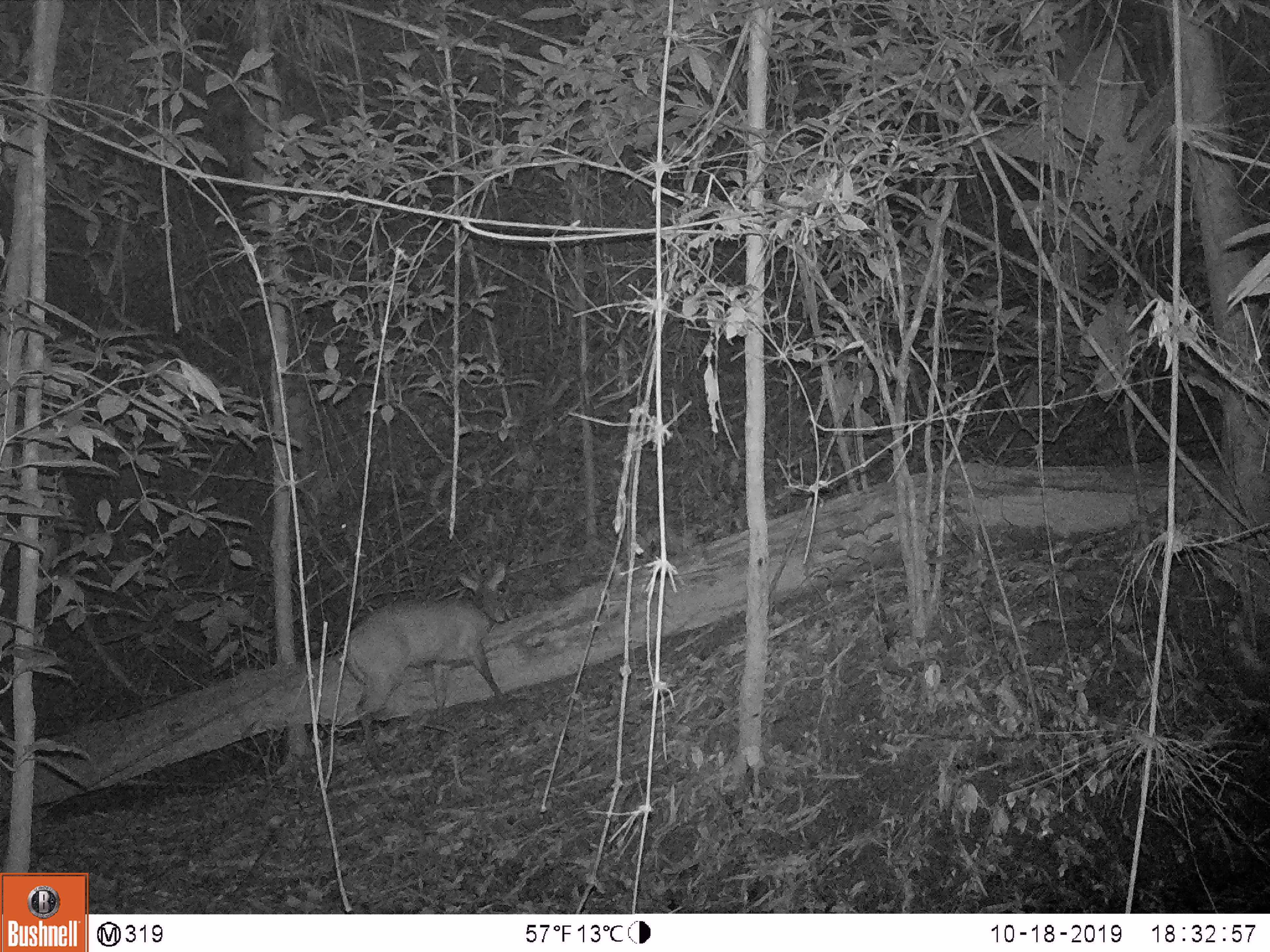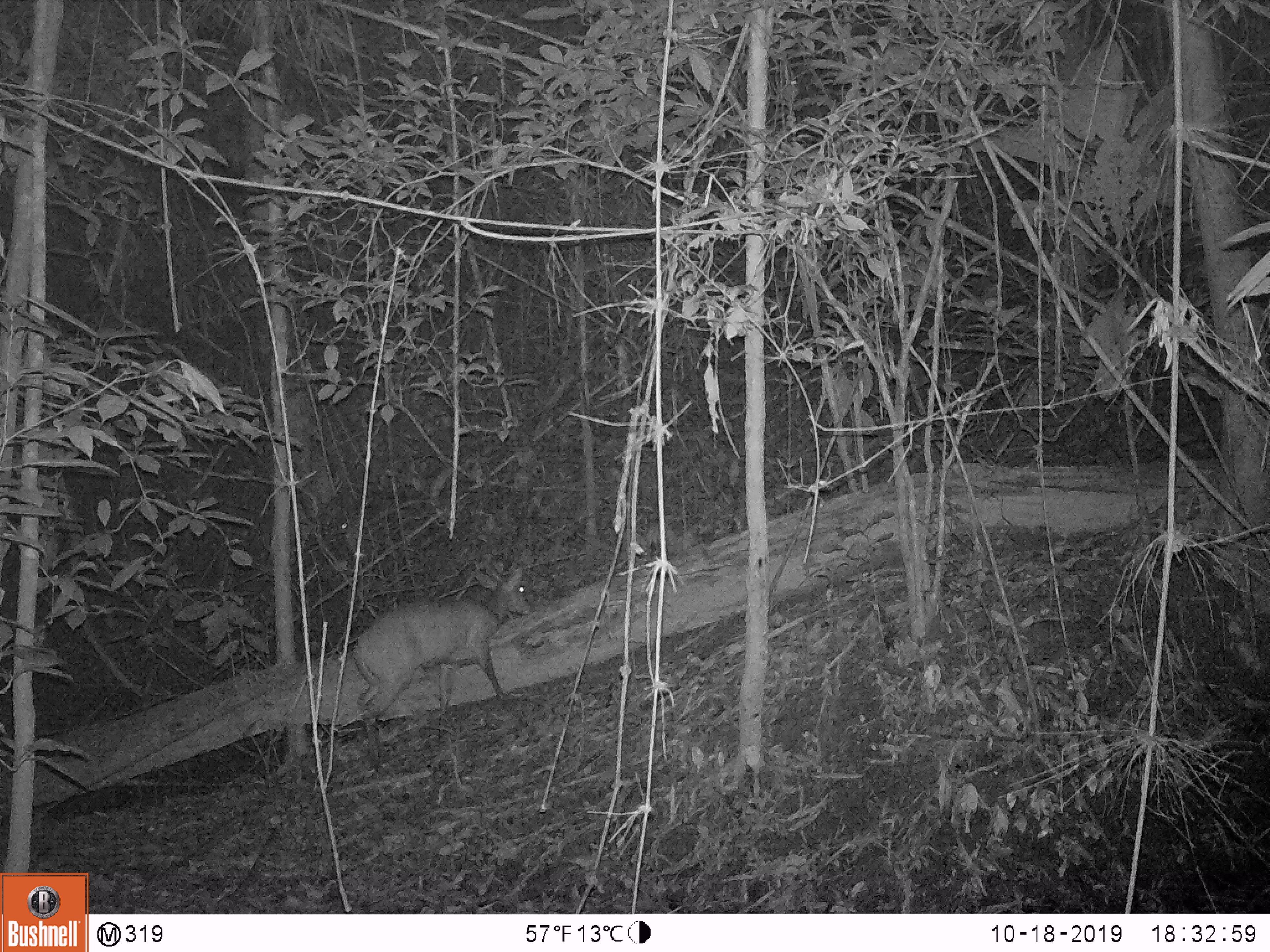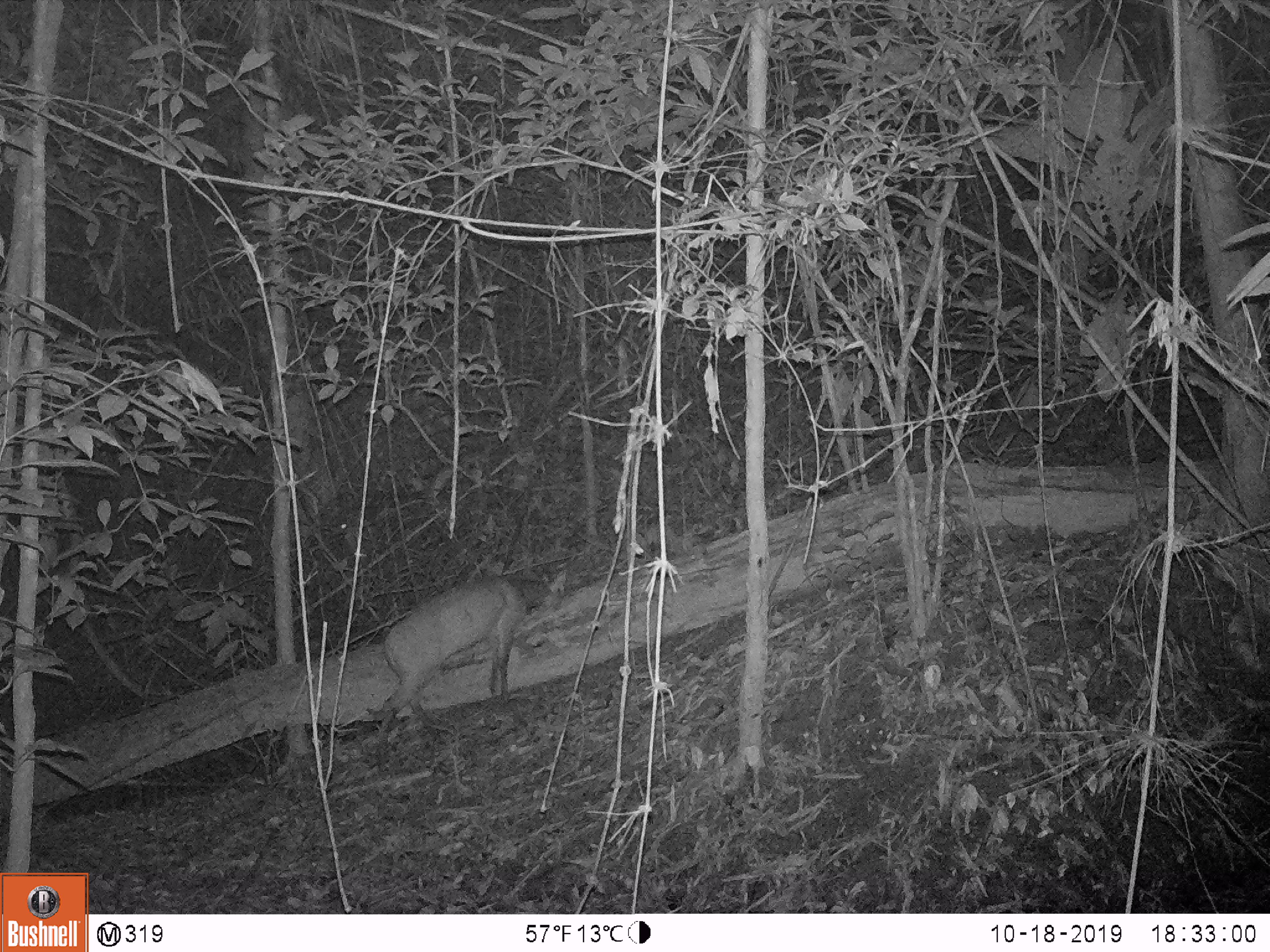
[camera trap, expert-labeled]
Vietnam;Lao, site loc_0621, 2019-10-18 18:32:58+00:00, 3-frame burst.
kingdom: Animalia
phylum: Chordata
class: Mammalia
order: Artiodactyla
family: Cervidae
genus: Muntiacus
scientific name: Muntiacus muntjak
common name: red muntjac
Red muntjac (Muntiacus muntjak). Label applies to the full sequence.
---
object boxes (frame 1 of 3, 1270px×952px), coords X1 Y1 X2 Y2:
red muntjac: 344 562 512 775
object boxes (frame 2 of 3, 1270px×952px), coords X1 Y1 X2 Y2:
red muntjac: 351 566 534 773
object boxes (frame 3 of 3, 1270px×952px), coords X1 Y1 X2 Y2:
red muntjac: 376 572 541 771